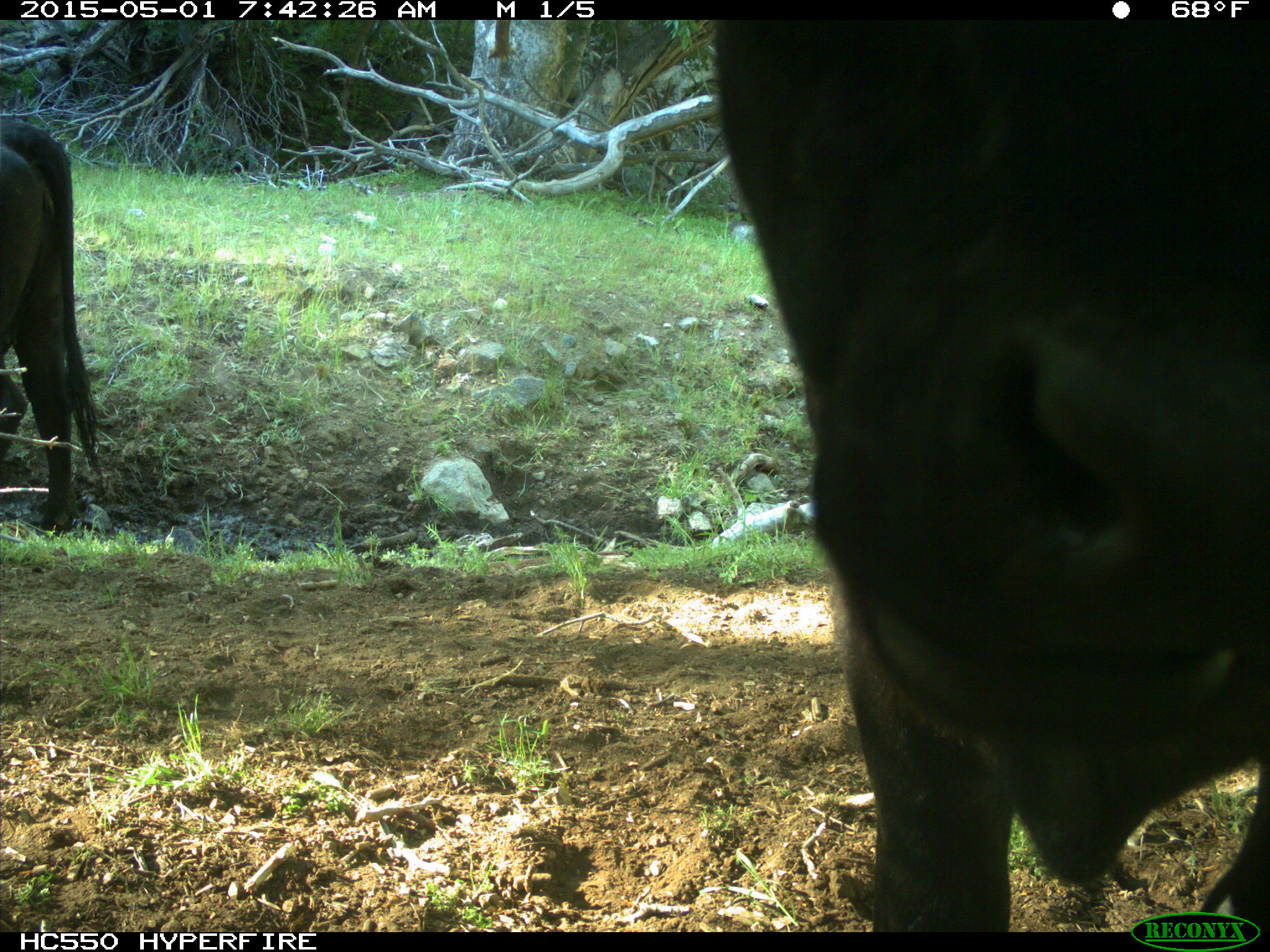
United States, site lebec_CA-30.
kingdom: Animalia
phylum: Chordata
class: Mammalia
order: Artiodactyla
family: Bovidae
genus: Bos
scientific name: Bos taurus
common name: domestic cow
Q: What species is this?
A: Bos taurus (domestic cow).